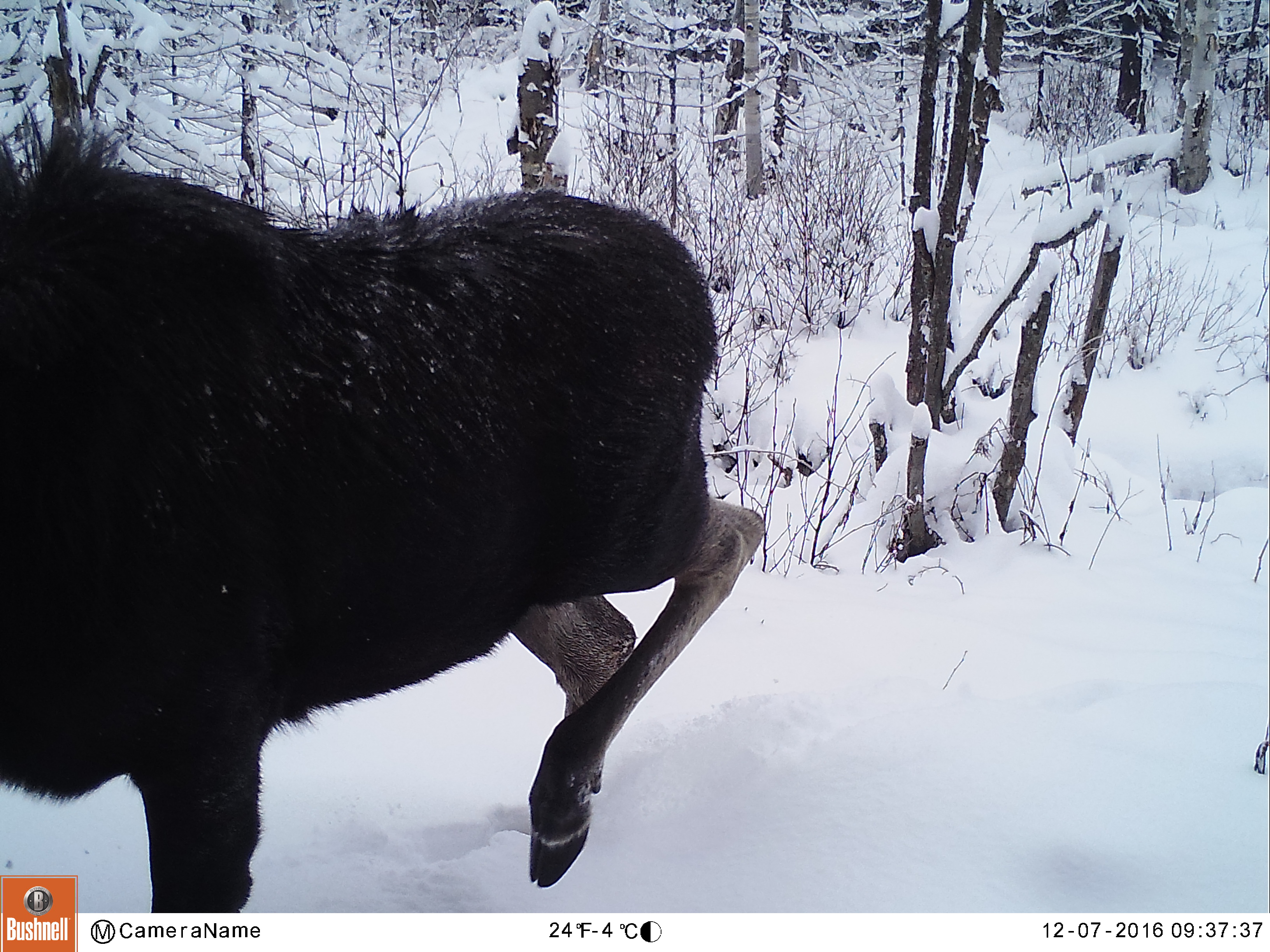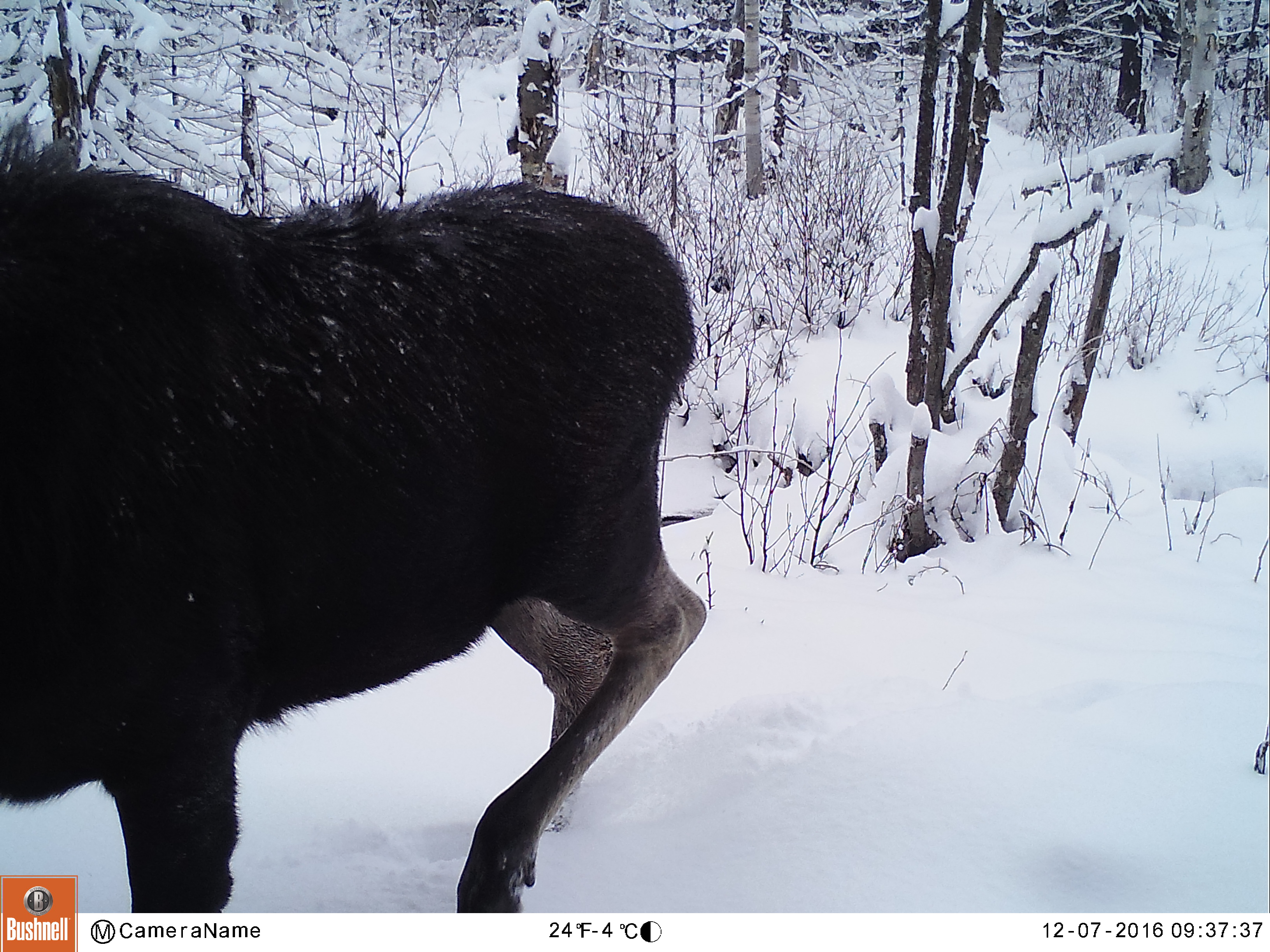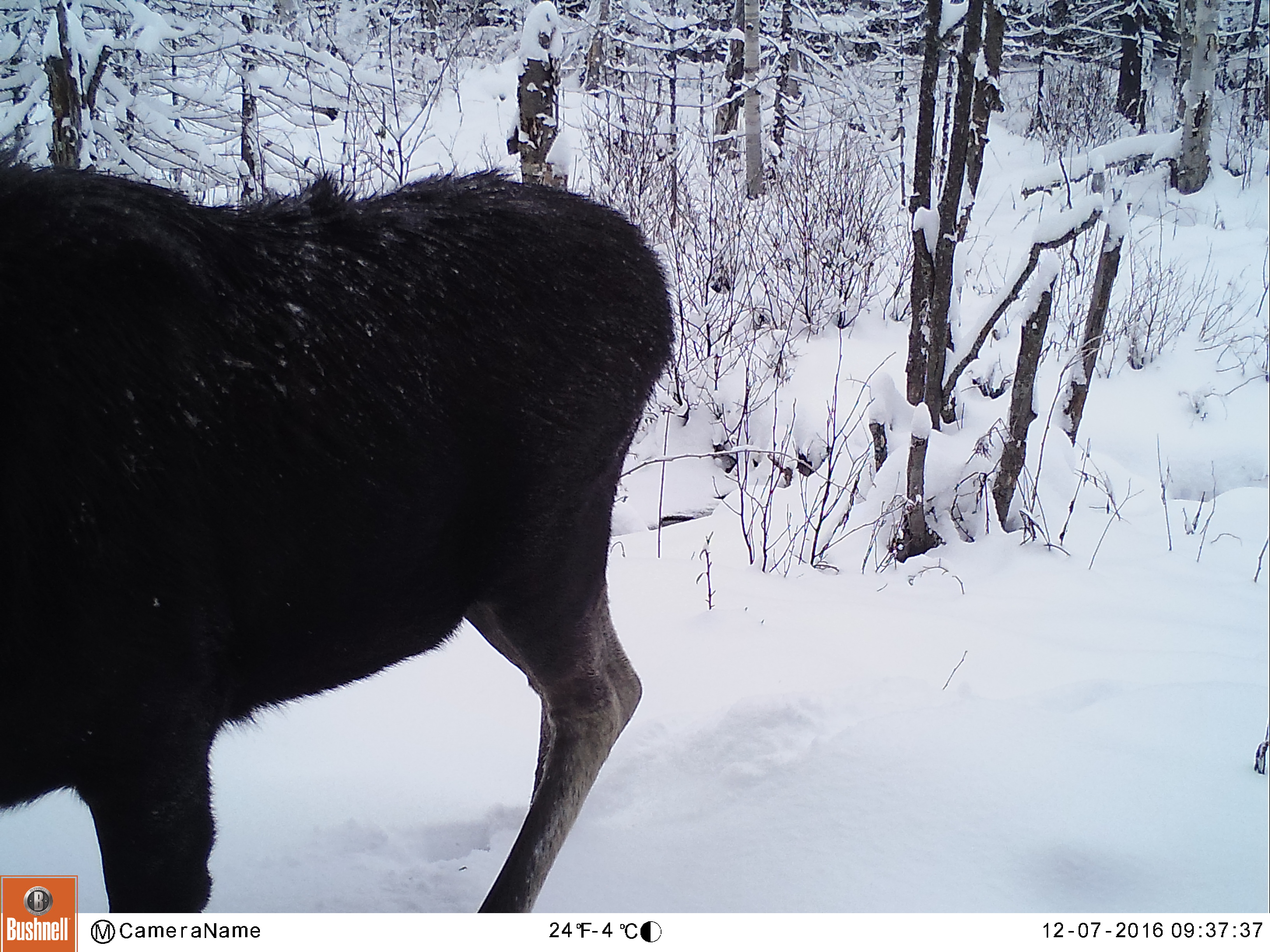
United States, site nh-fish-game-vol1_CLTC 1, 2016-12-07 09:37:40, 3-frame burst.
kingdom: Animalia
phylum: Chordata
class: Mammalia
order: Artiodactyla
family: Cervidae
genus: Alces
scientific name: Alces alces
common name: moose